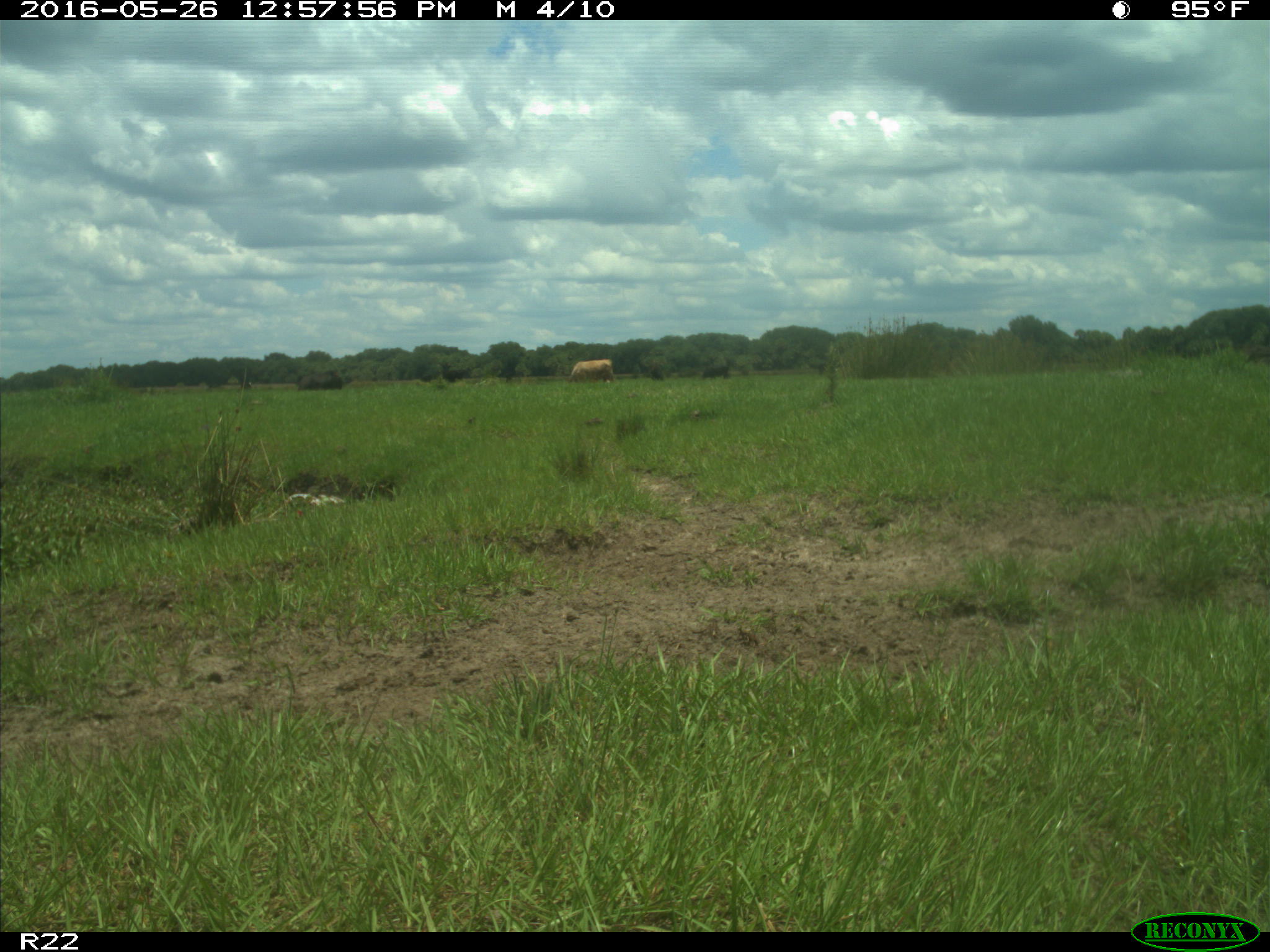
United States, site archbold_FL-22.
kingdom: Animalia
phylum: Chordata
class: Mammalia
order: Artiodactyla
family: Bovidae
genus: Bos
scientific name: Bos taurus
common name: domestic cow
Bos taurus (domestic cow).